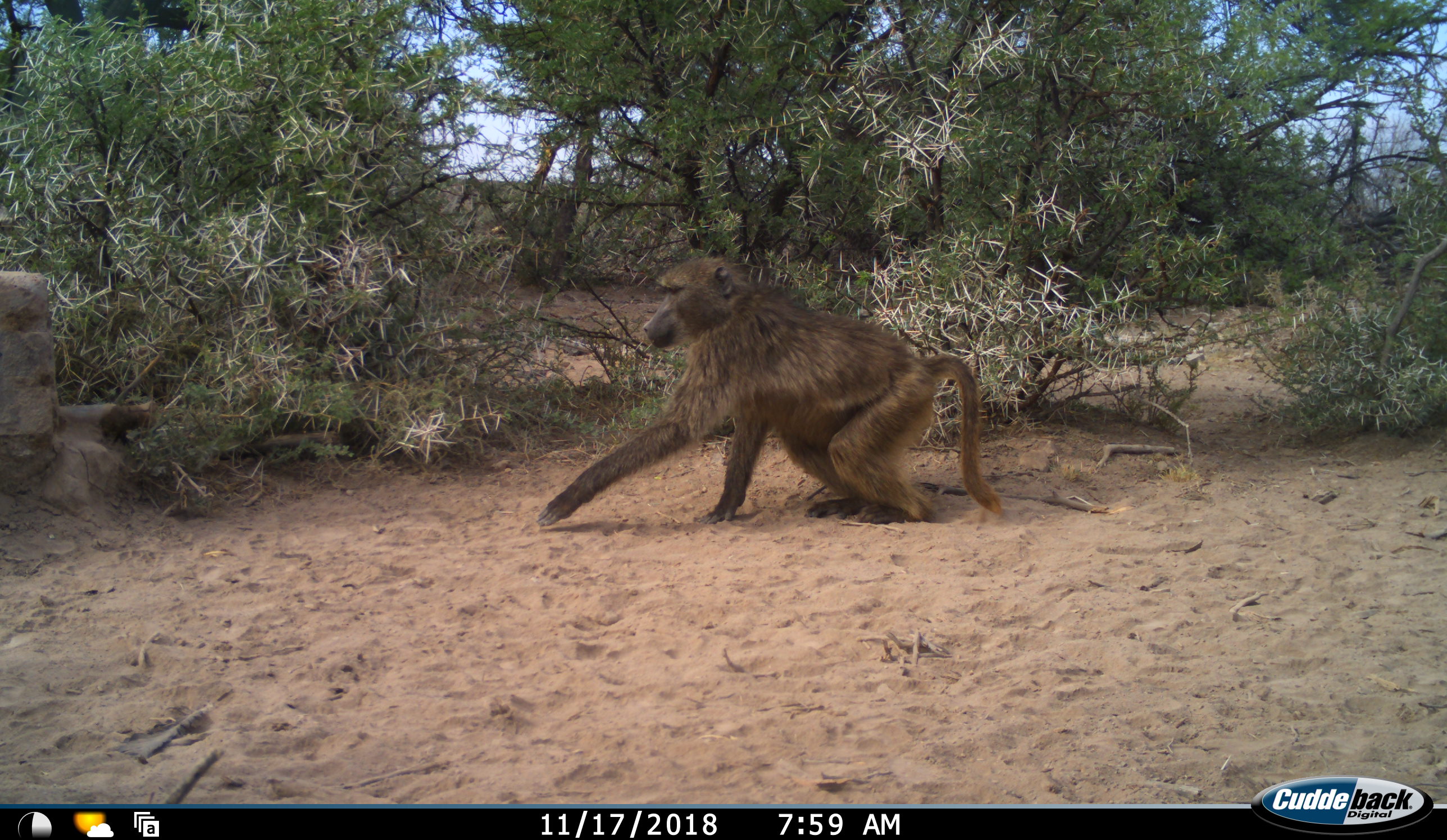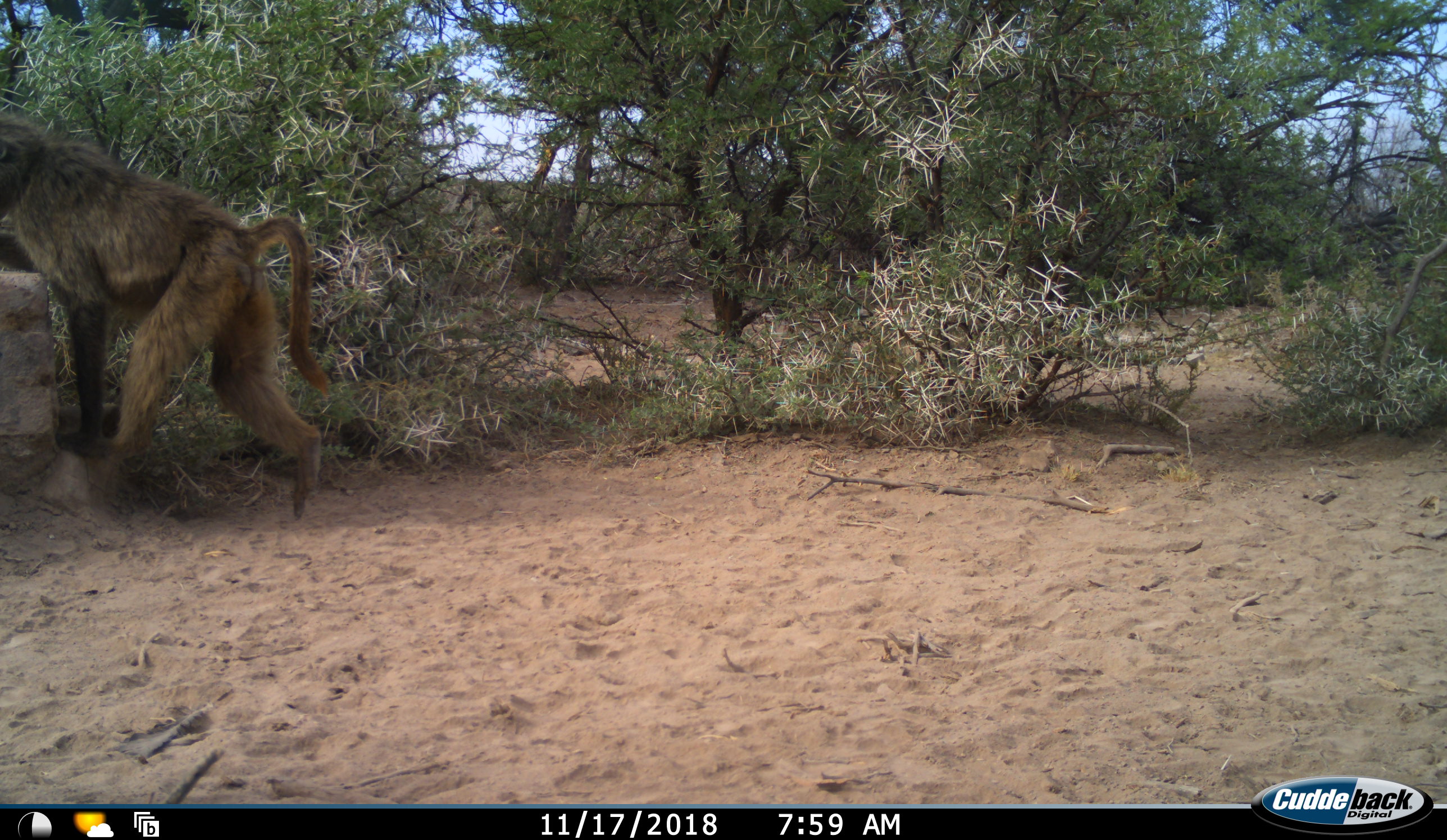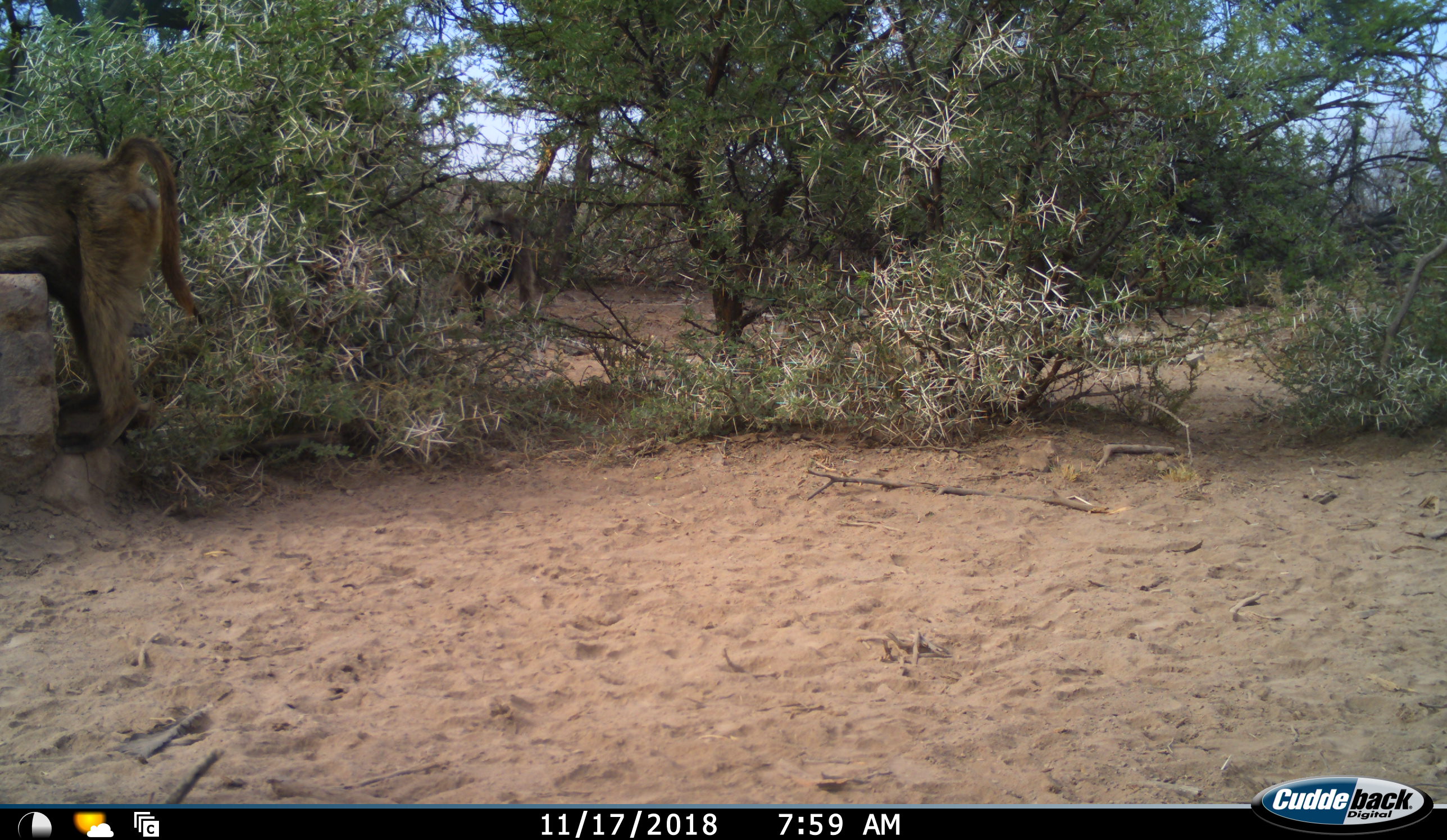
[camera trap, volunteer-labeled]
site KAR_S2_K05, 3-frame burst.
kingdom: Animalia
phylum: Chordata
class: Mammalia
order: Primates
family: Cercopithecidae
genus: Papio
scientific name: Papio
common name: baboon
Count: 2.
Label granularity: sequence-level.